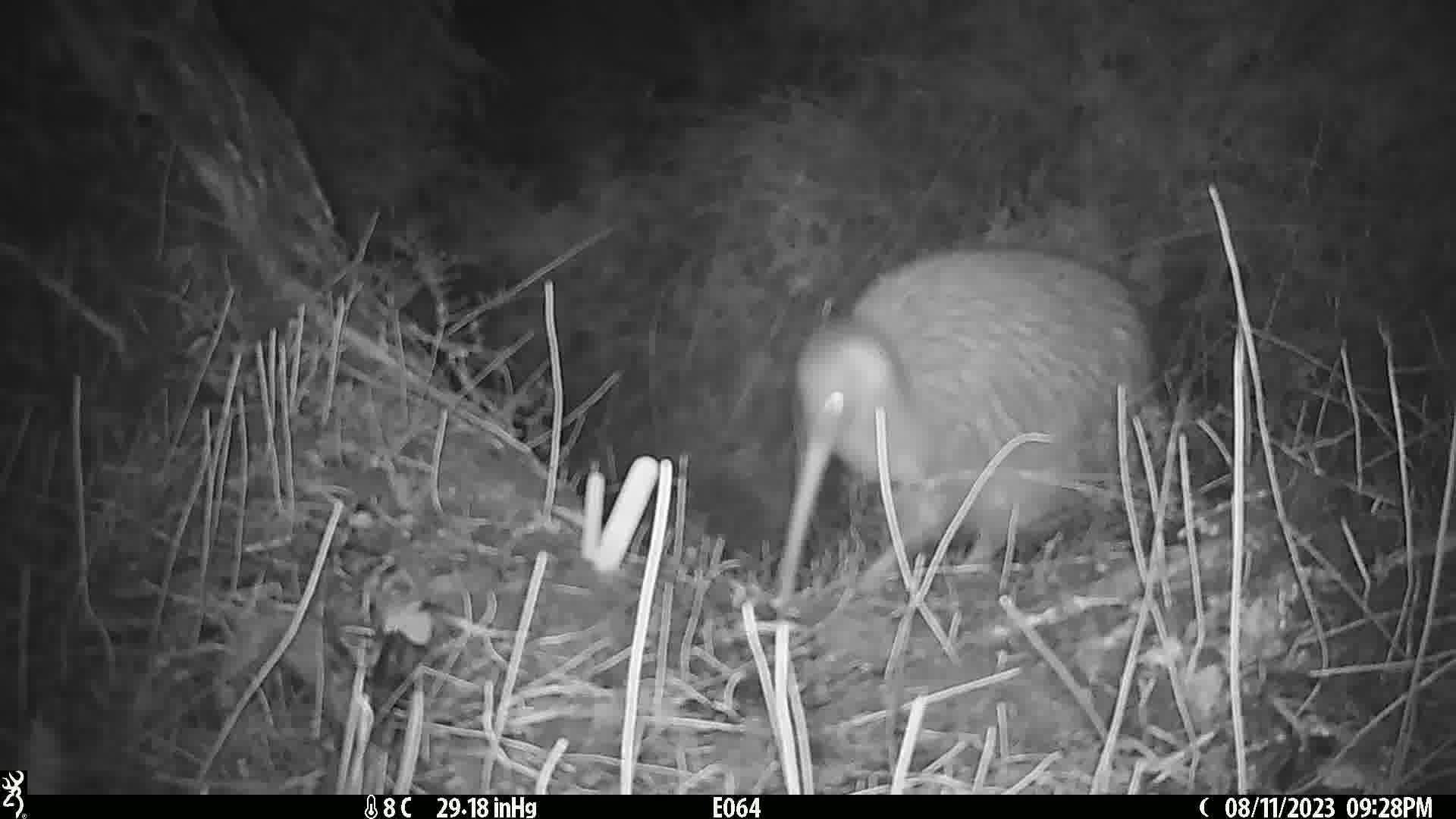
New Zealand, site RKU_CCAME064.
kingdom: Animalia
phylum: Chordata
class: Aves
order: Apterygiformes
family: Apterygidae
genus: Apteryx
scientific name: Apteryx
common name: kiwi